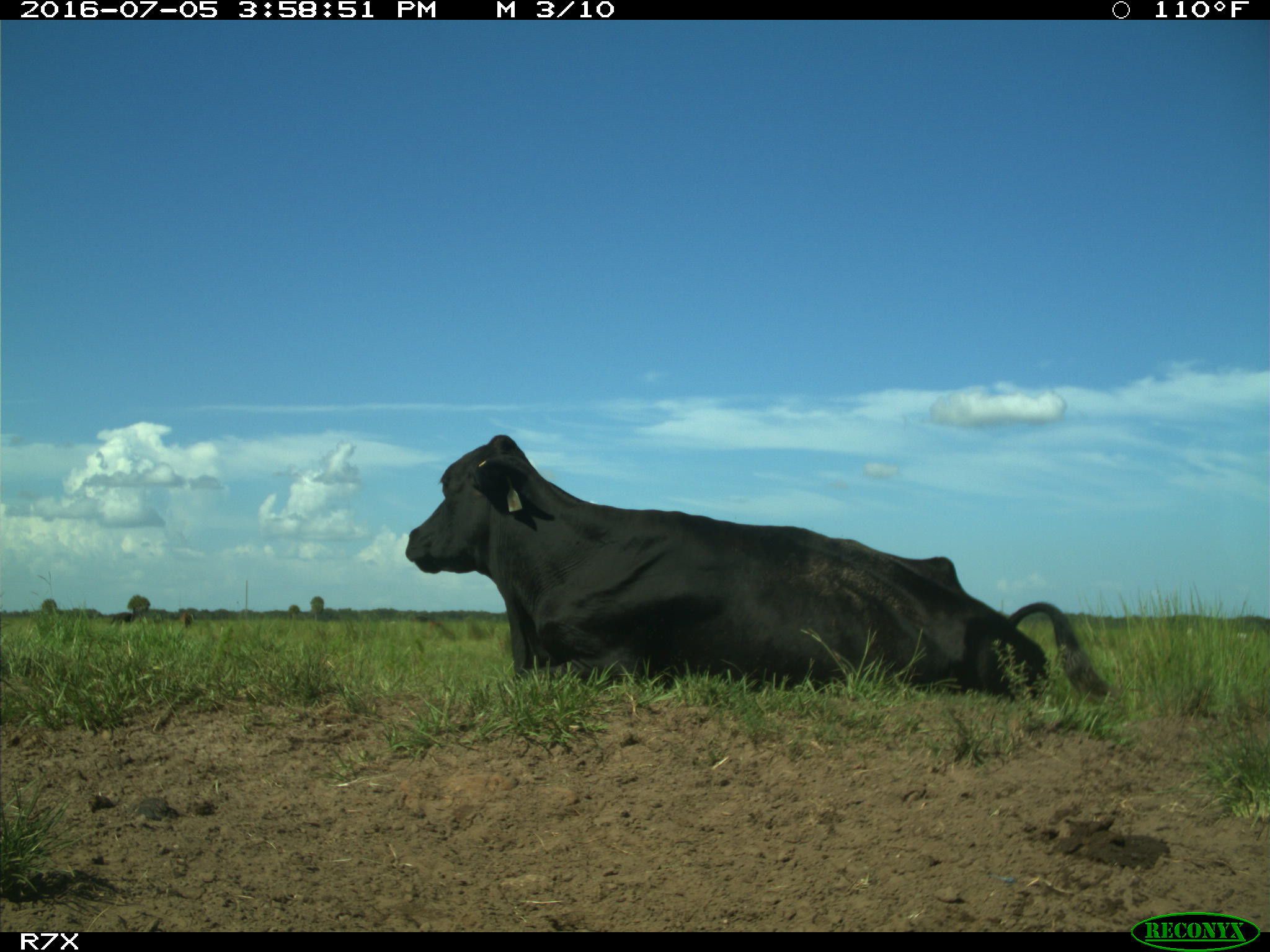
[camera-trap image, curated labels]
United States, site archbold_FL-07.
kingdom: Animalia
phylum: Chordata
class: Mammalia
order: Artiodactyla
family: Bovidae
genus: Bos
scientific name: Bos taurus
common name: domestic cow